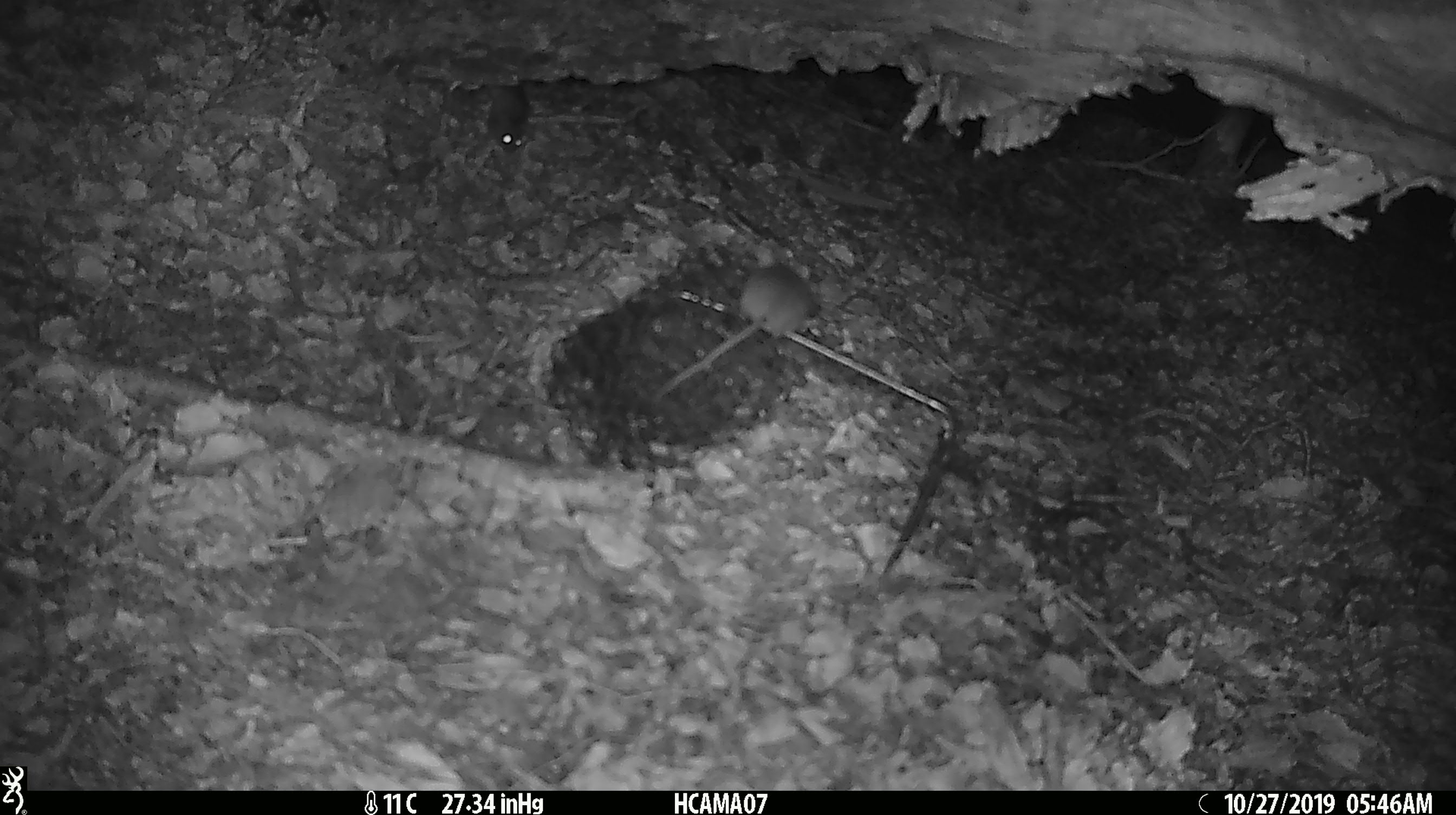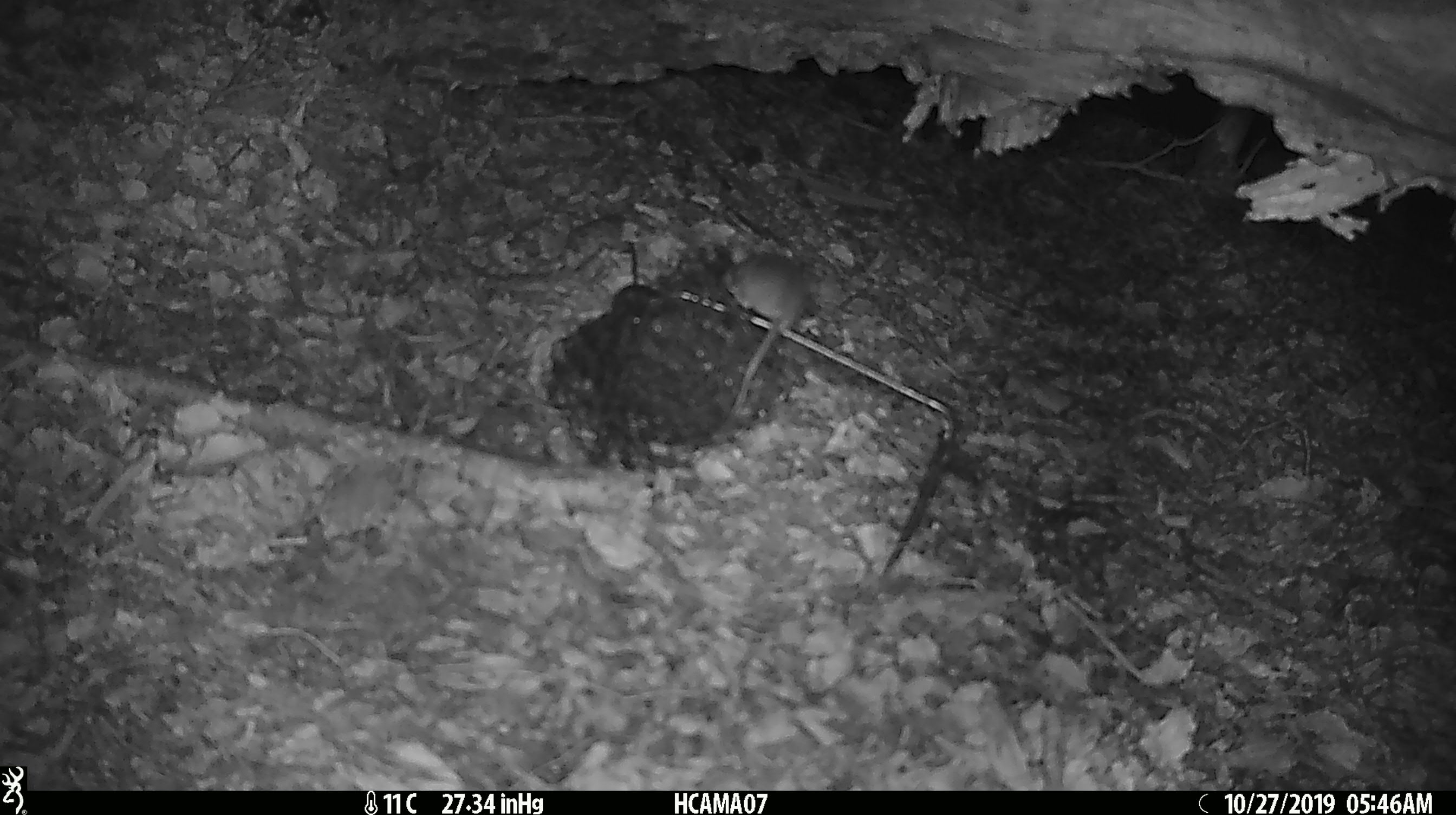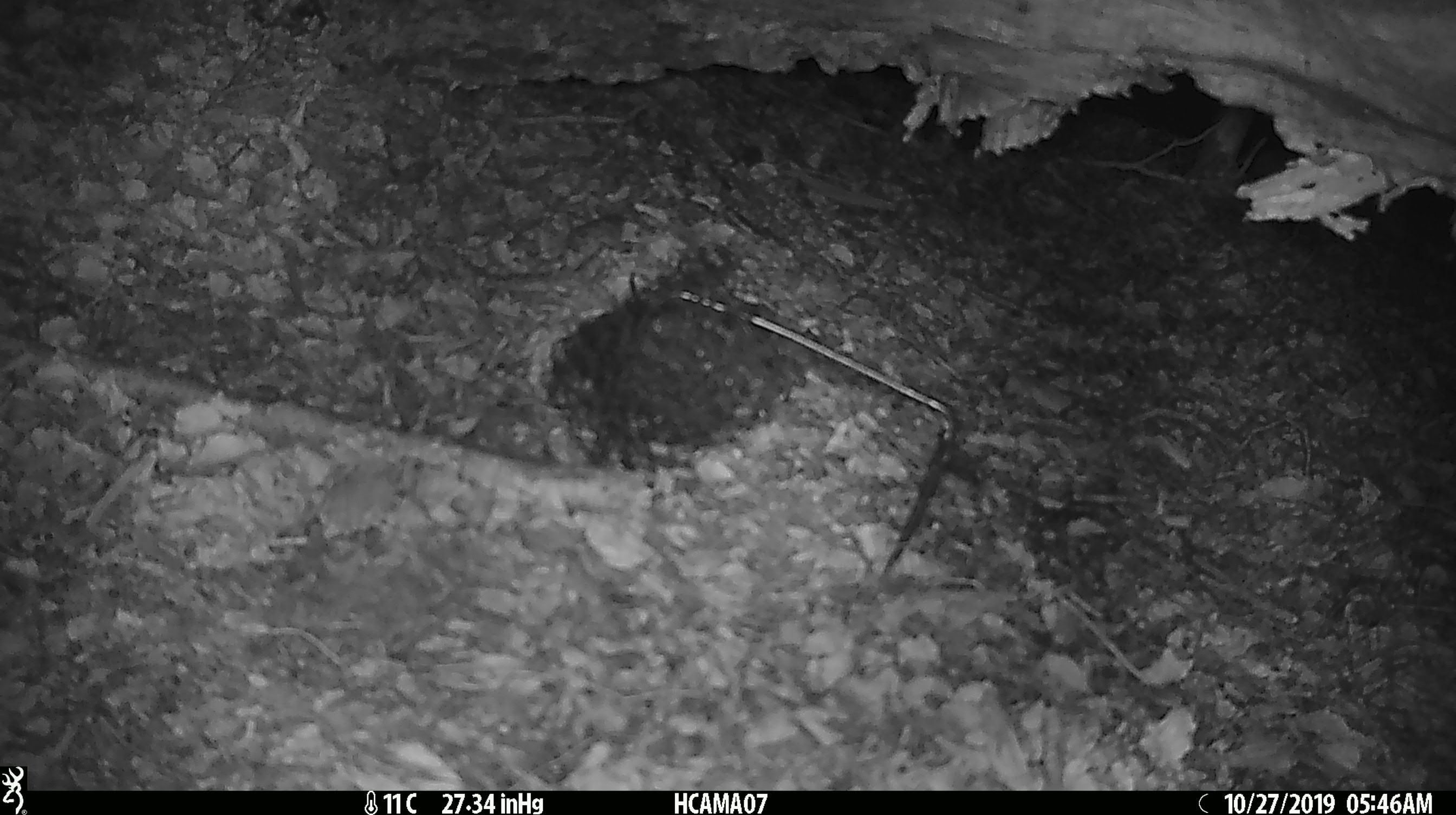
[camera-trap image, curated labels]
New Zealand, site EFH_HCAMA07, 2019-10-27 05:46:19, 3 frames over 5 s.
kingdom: Animalia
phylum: Chordata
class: Mammalia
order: Rodentia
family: Muridae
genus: Mus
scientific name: Mus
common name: mouse